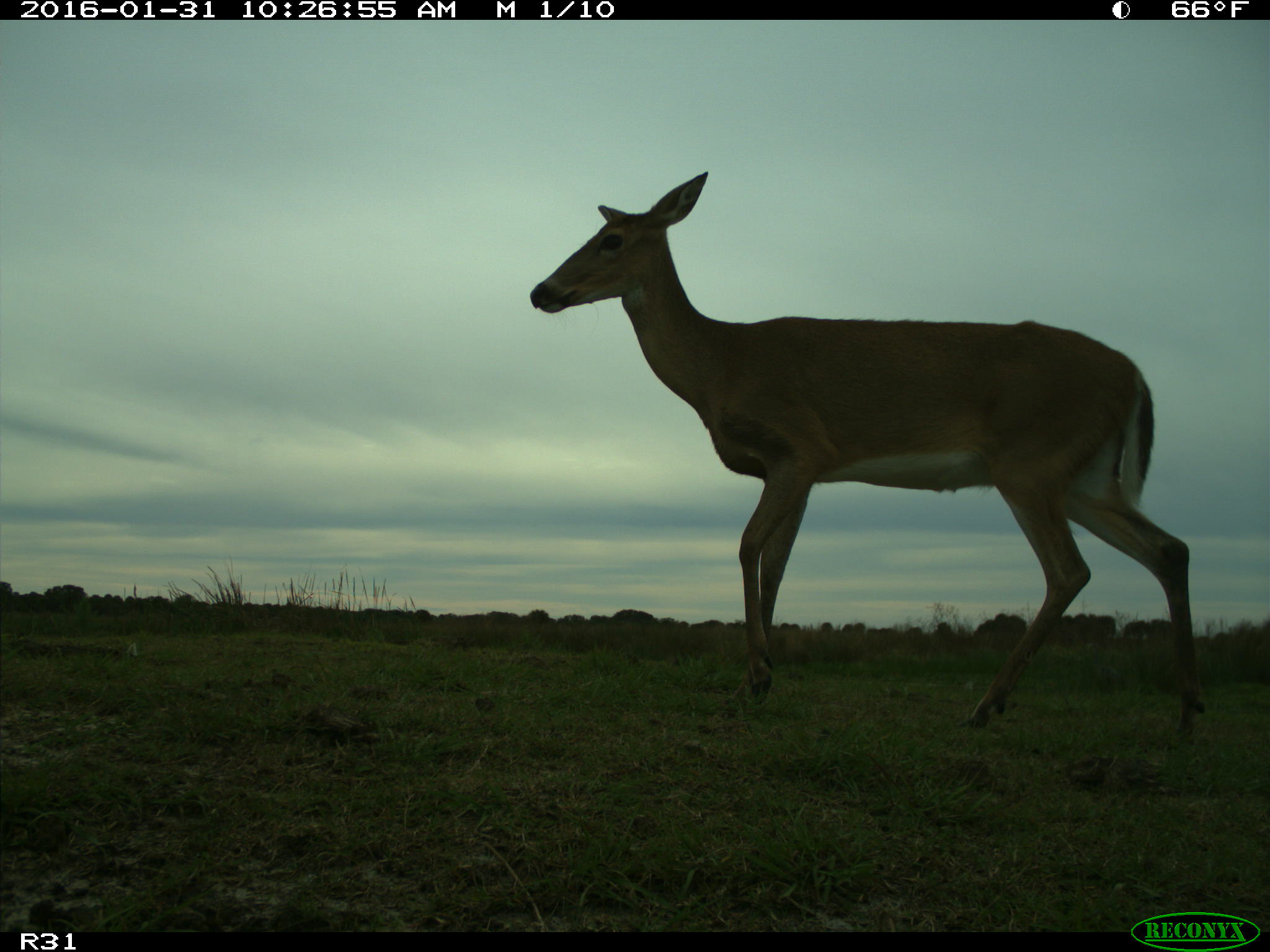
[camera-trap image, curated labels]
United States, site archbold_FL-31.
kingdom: Animalia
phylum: Chordata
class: Mammalia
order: Artiodactyla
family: Cervidae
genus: Odocoileus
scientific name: Odocoileus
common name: deer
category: unidentified deer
Unidentified deer (deer) (Odocoileus).